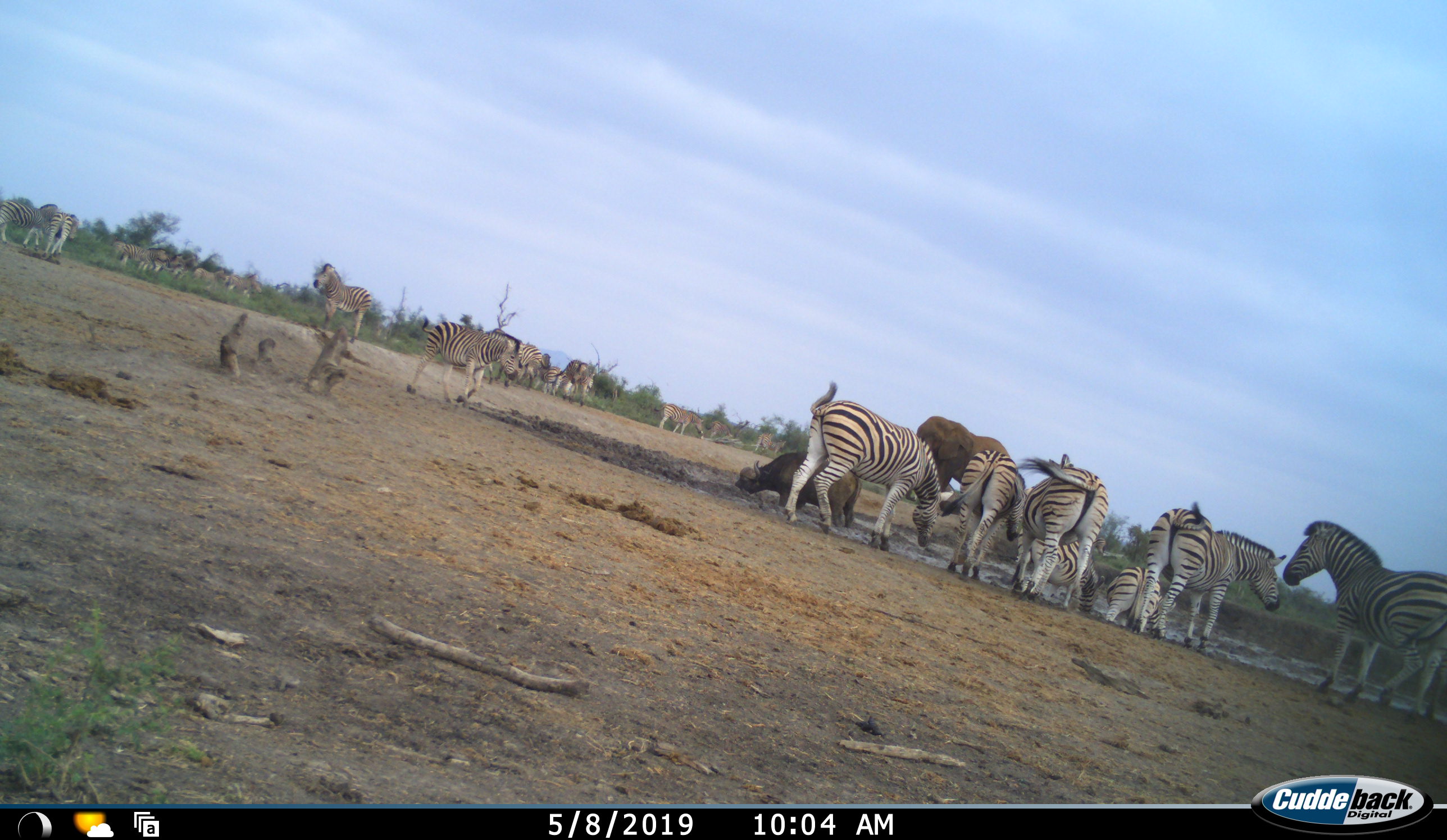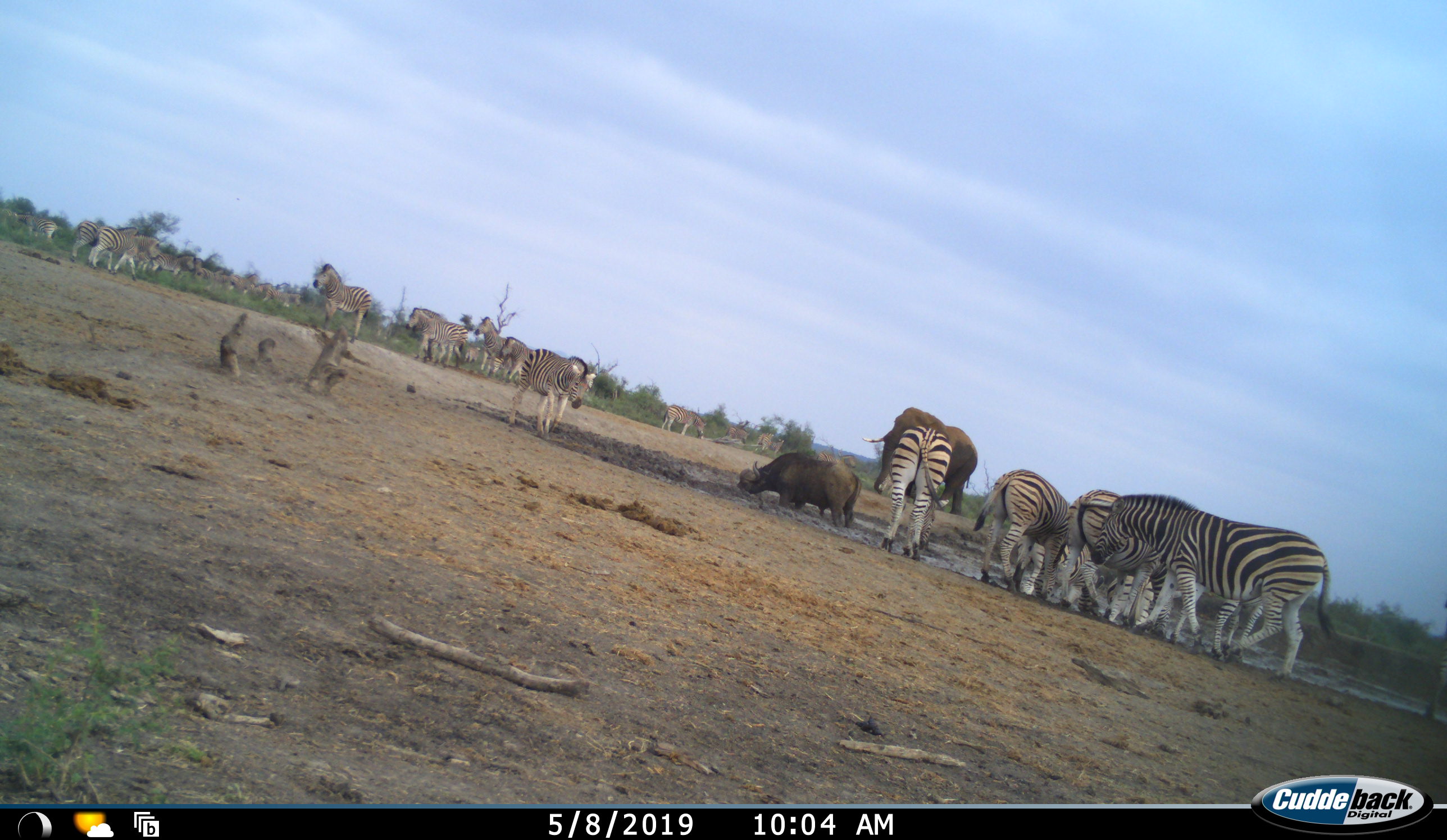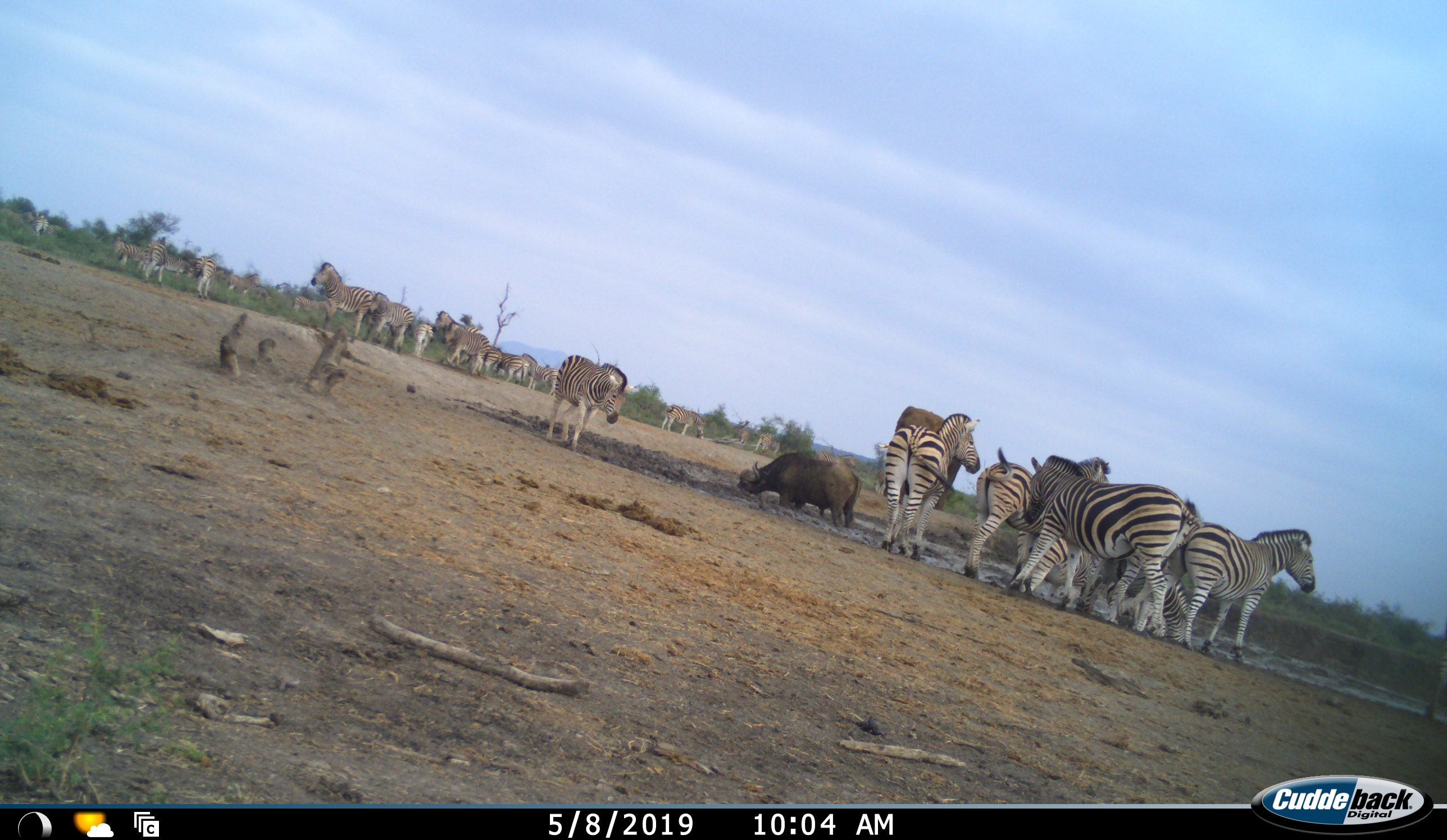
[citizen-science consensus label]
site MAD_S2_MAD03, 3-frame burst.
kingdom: Animalia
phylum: Chordata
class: Mammalia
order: Proboscidea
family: Elephantidae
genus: Loxodonta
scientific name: Loxodonta africana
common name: african bush elephant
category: elephant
Elephant (african bush elephant) (Loxodonta africana), count 1. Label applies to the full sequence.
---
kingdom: Animalia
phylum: Chordata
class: Mammalia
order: Perissodactyla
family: Equidae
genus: Equus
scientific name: Equus quagga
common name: plains zebra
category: zebraplains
Zebraplains (plains zebra) (Equus quagga), count 11-50. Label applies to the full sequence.